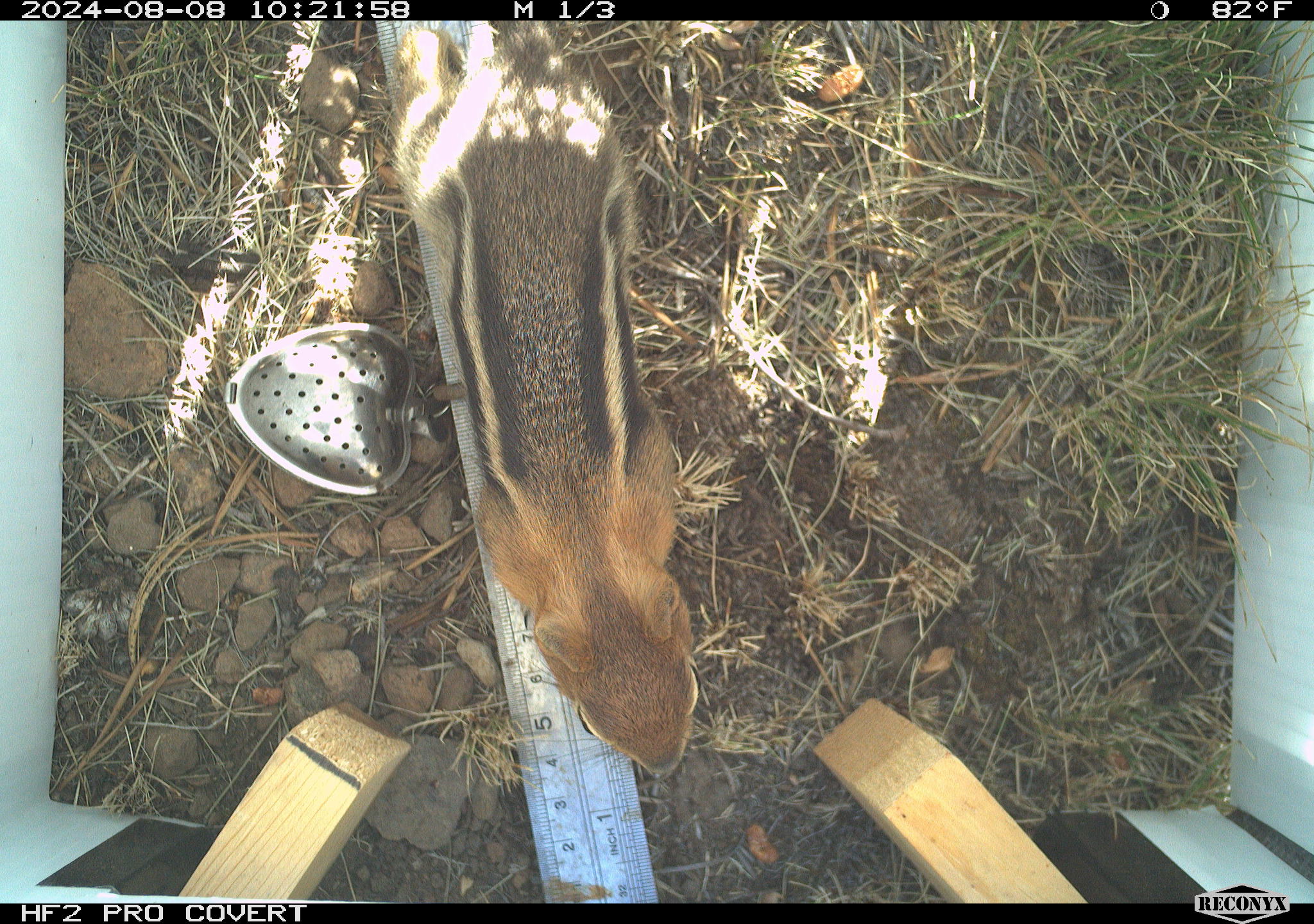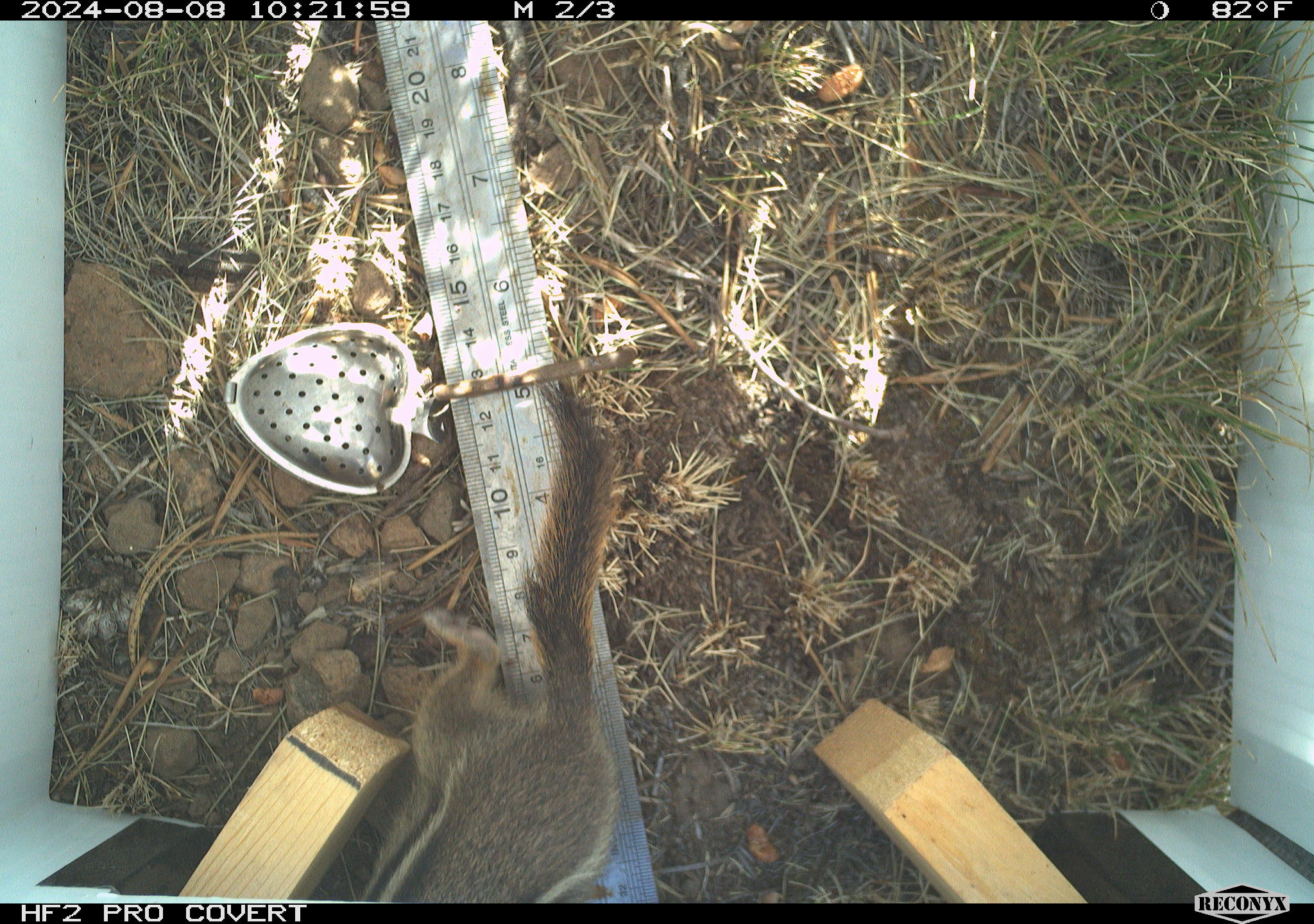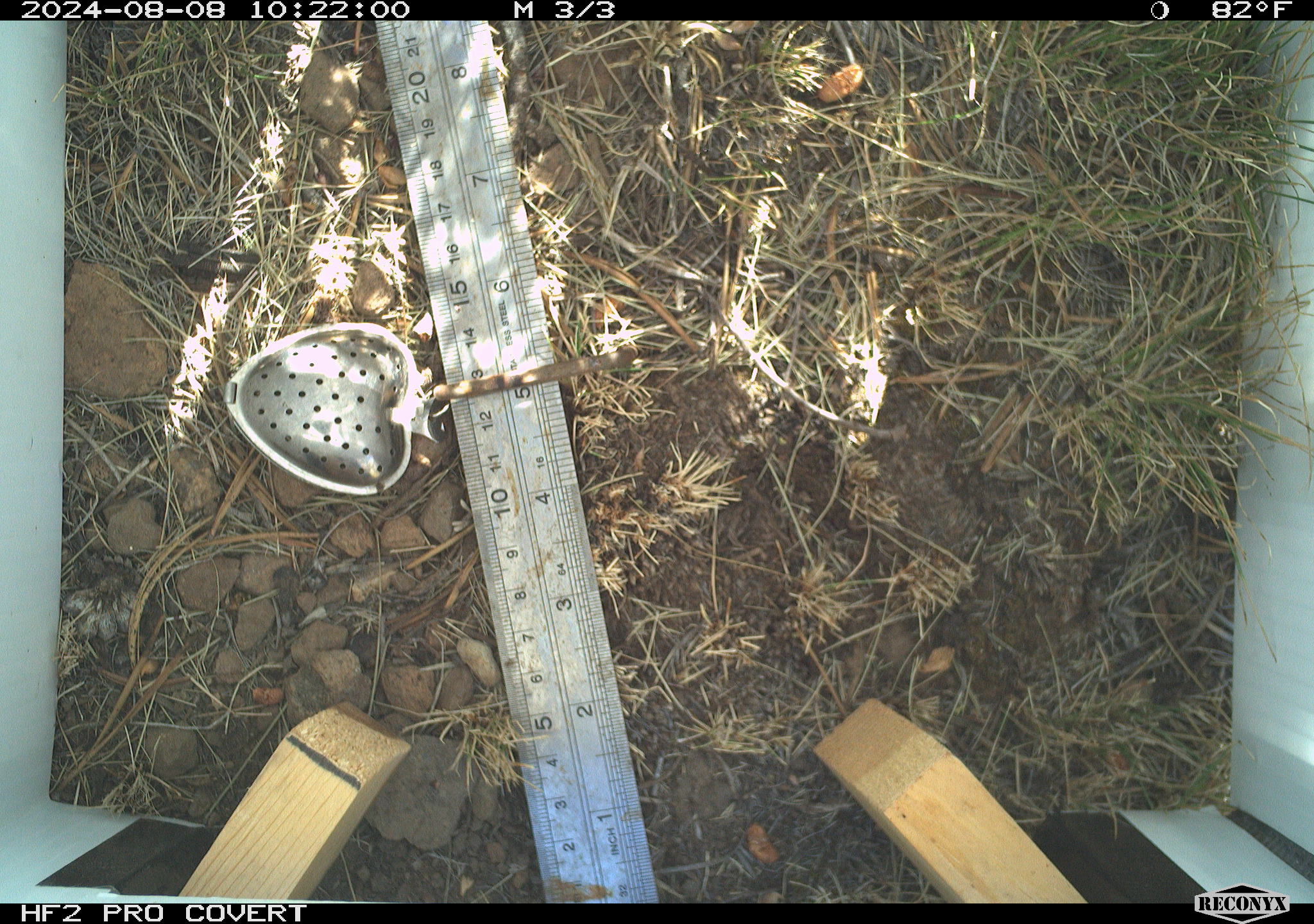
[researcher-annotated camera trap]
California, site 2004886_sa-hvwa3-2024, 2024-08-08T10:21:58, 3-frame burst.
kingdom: Animalia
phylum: Chordata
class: Mammalia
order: Rodentia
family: Sciuridae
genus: Callospermophilus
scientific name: Callospermophilus lateralis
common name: golden mantled ground squirrel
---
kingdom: Animalia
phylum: Chordata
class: Mammalia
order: Rodentia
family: Sciuridae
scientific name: Sciuridae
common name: squirrels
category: sciuridae family